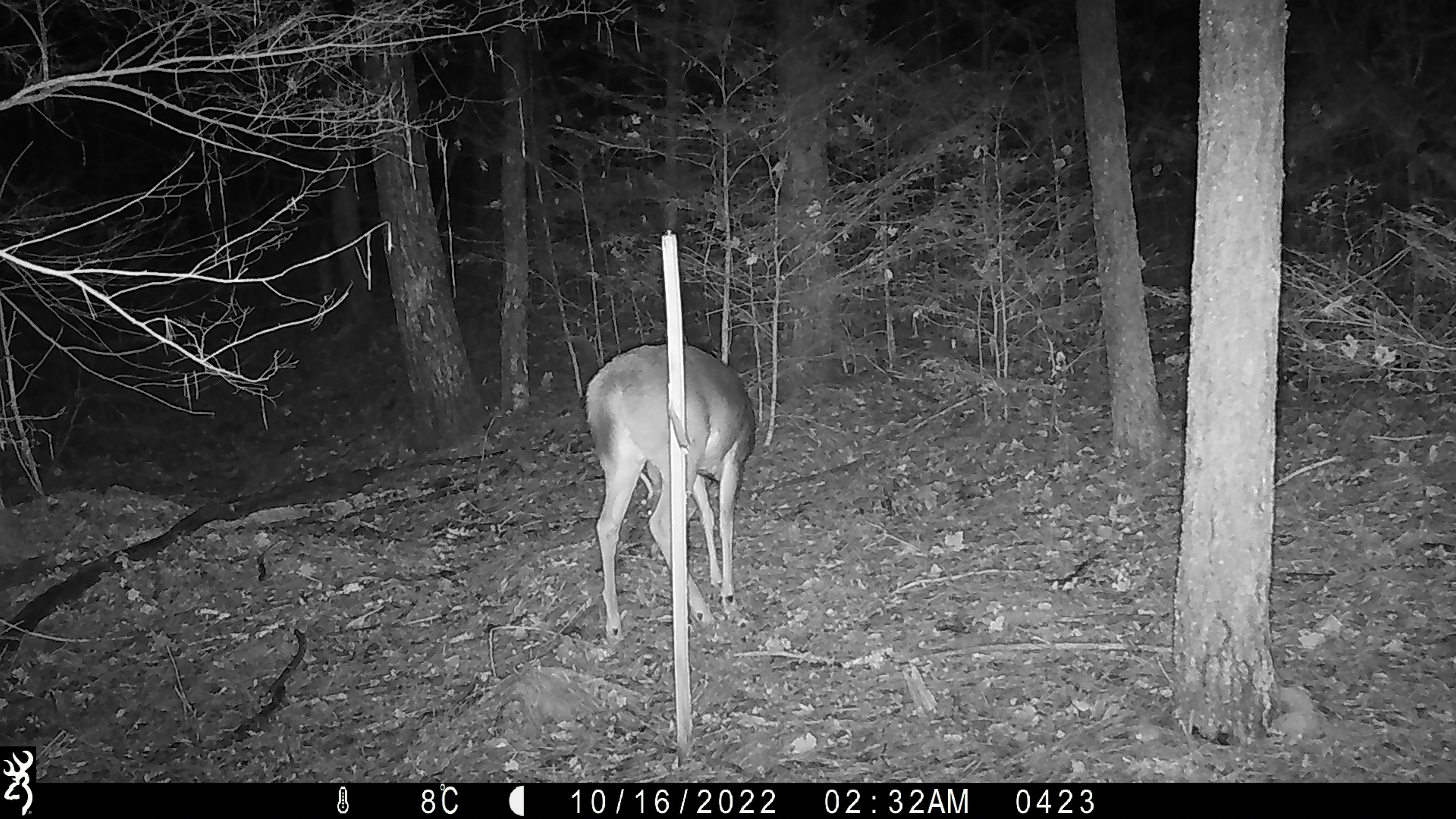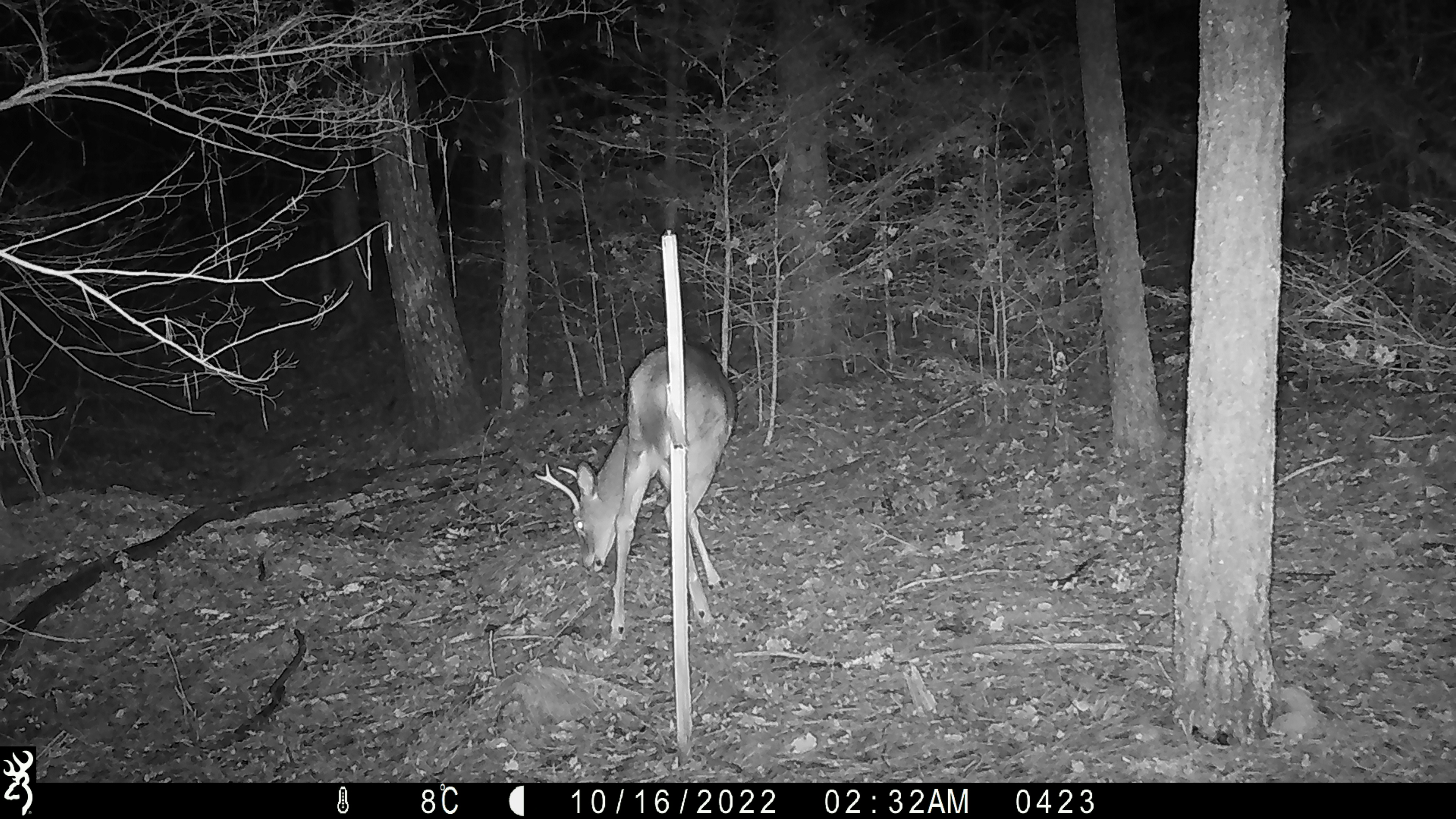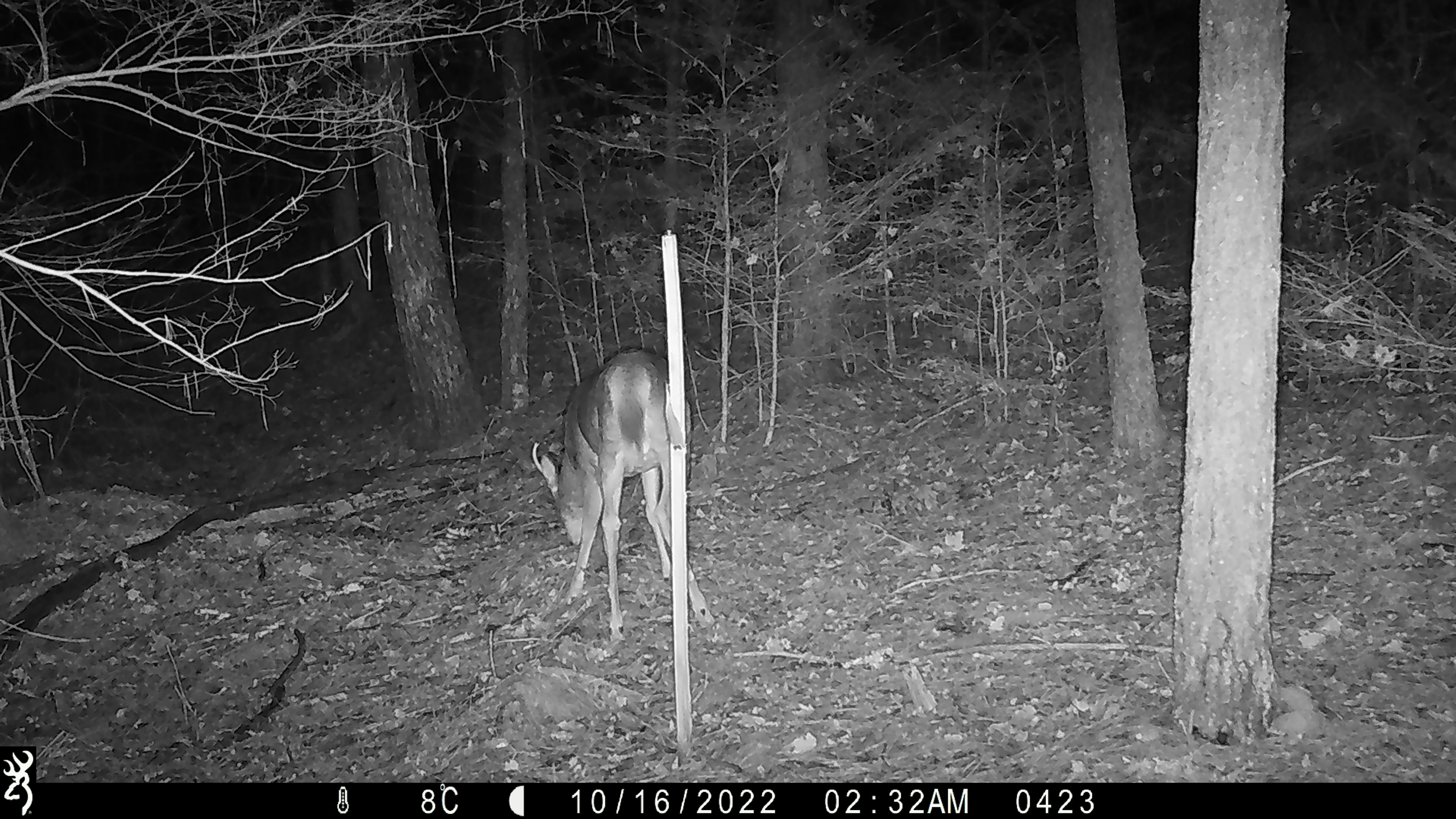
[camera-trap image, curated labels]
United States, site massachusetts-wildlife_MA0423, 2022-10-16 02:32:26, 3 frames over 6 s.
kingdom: Animalia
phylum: Chordata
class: Mammalia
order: Artiodactyla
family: Cervidae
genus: Odocoileus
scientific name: Odocoileus virginianus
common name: white-tailed deer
White-tailed deer (Odocoileus virginianus).